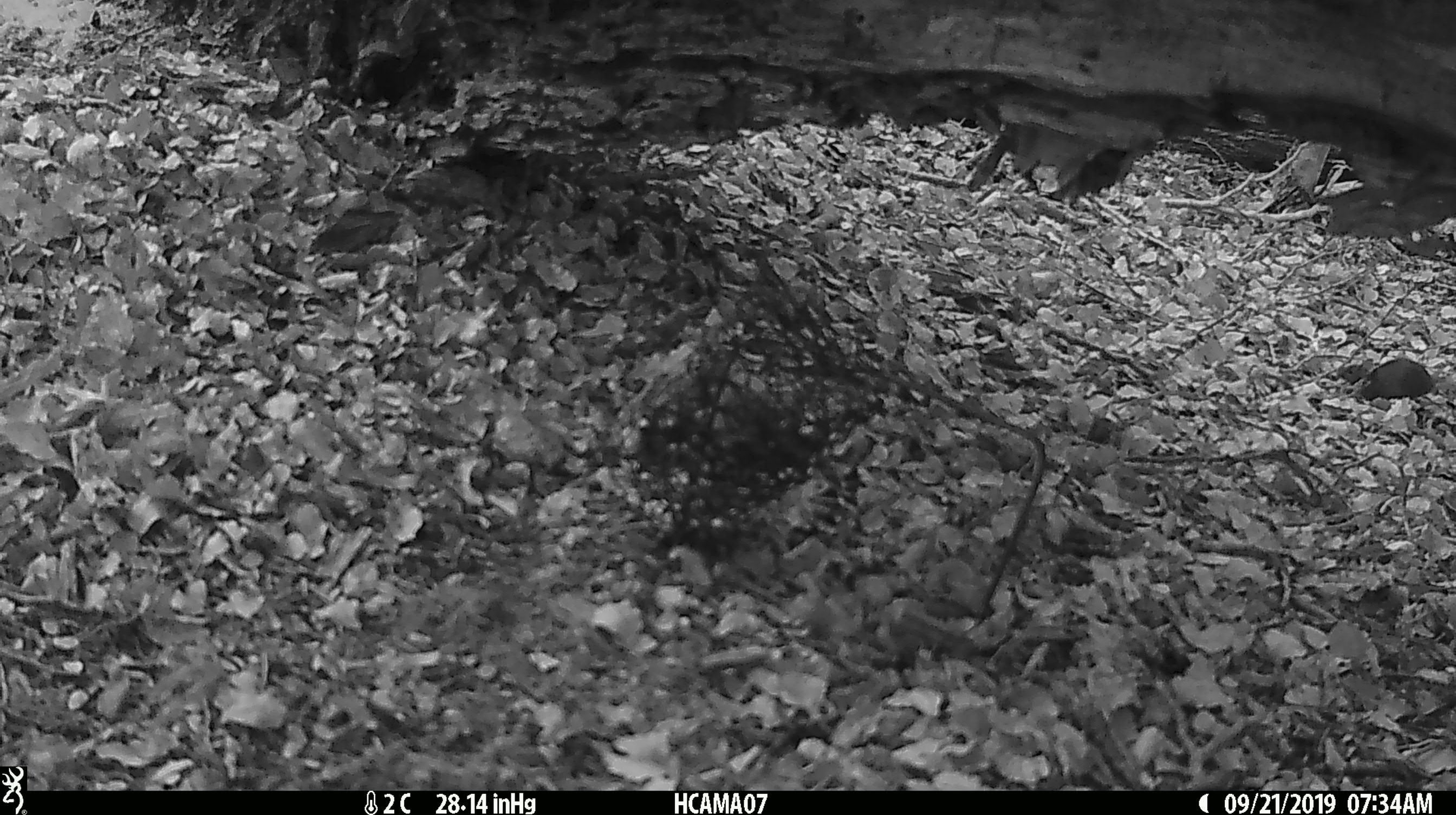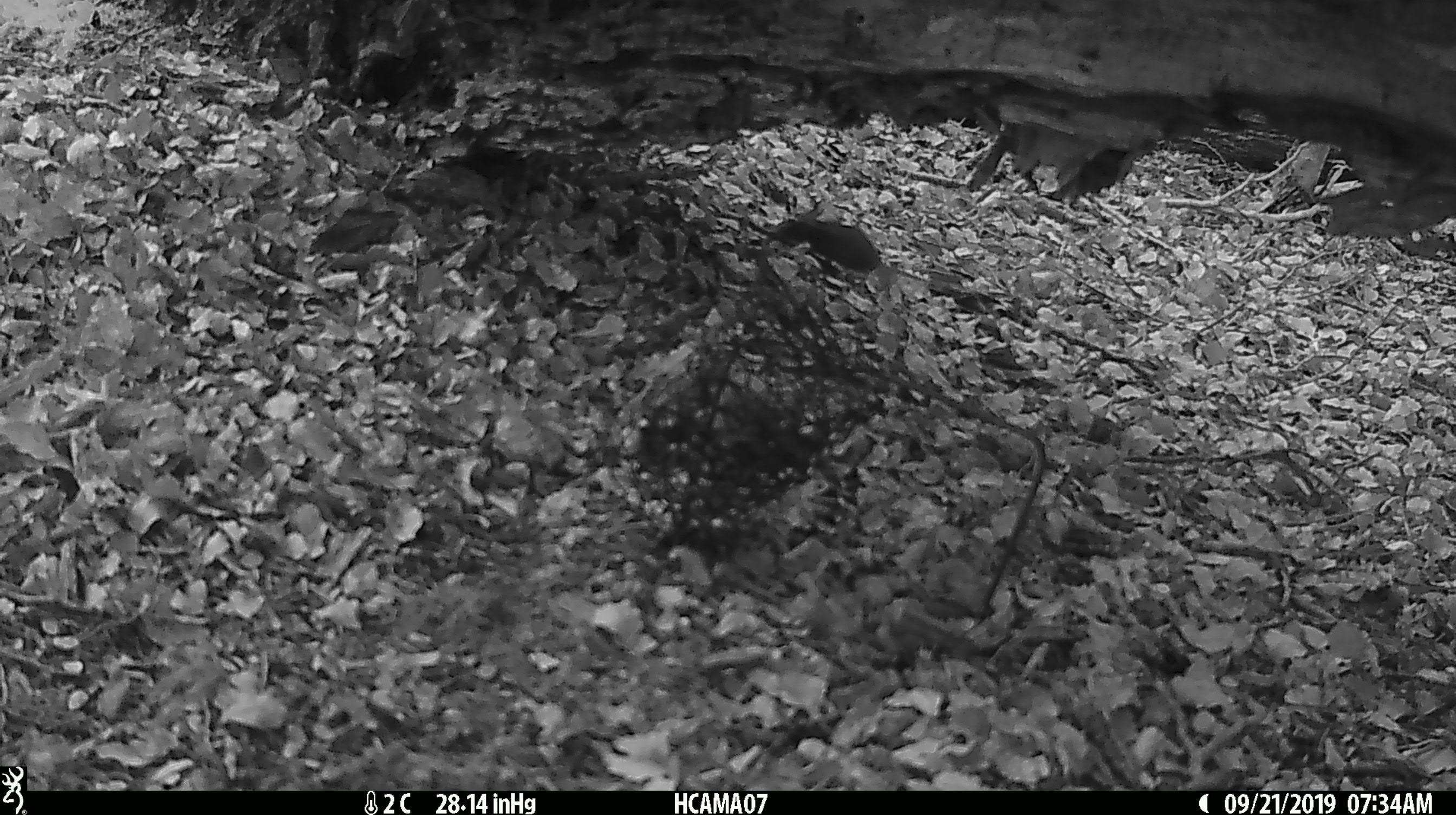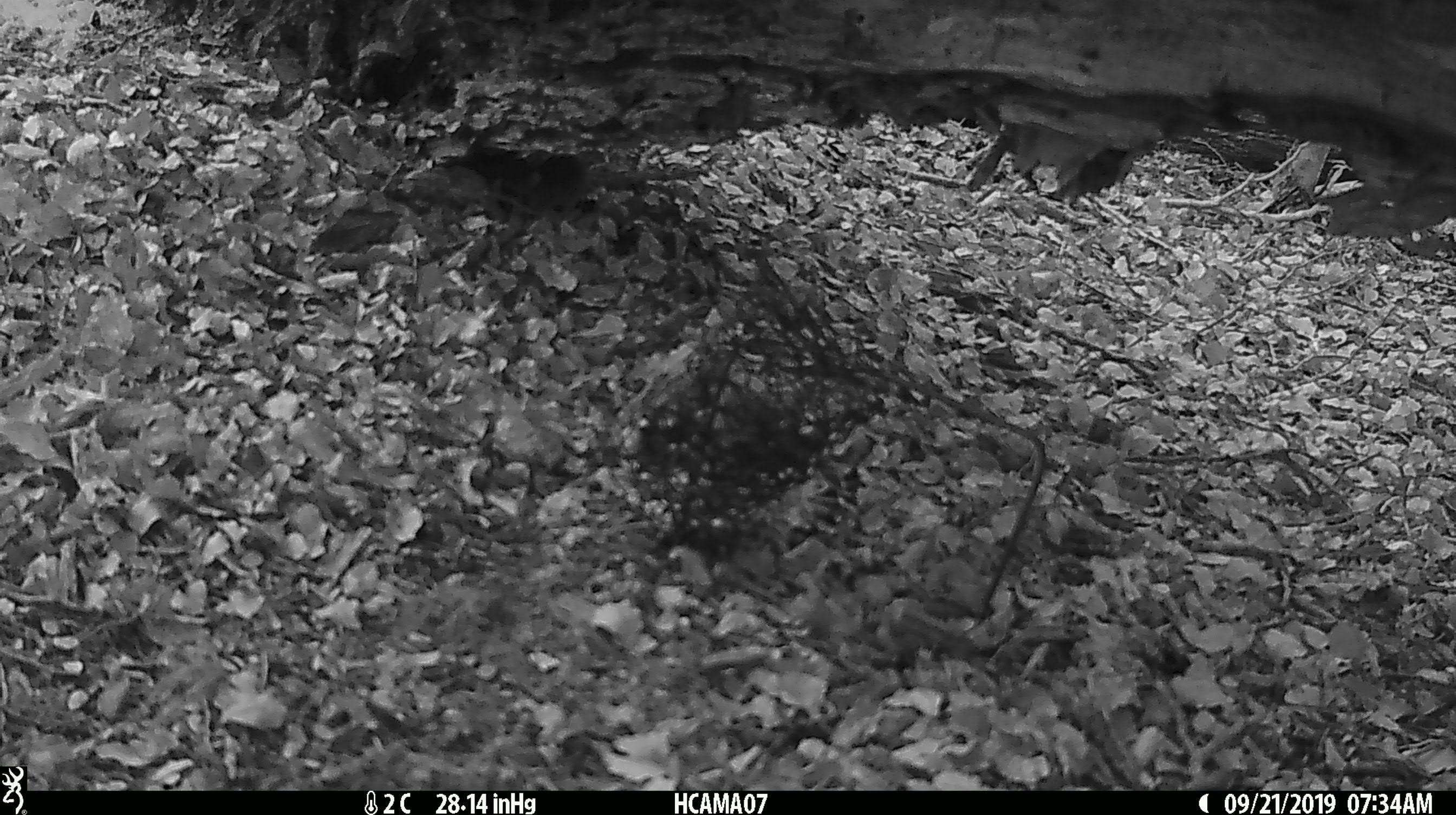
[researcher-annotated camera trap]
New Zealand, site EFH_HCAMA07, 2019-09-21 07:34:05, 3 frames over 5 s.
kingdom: Animalia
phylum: Chordata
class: Mammalia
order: Rodentia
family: Muridae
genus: Mus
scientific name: Mus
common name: mouse